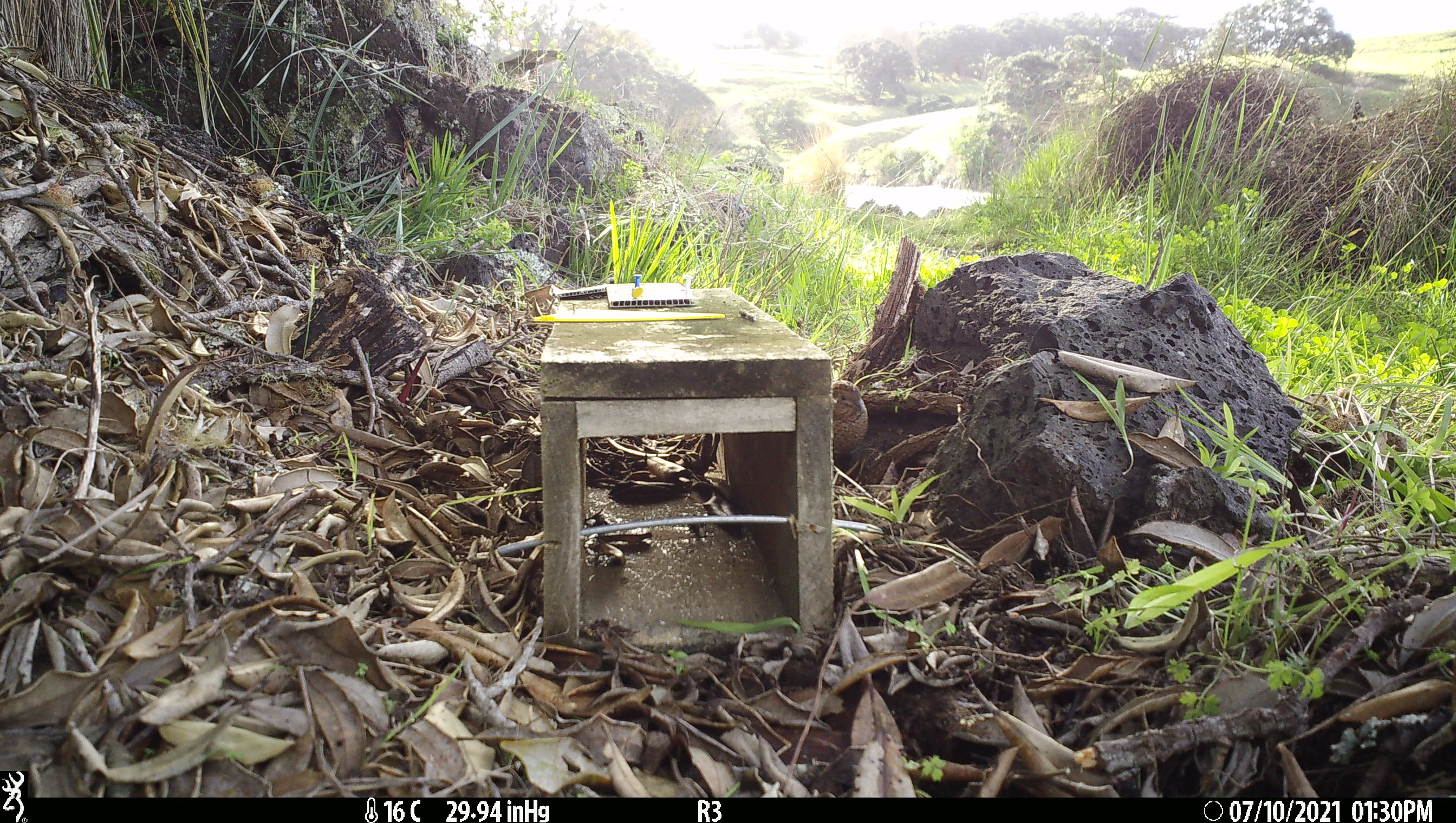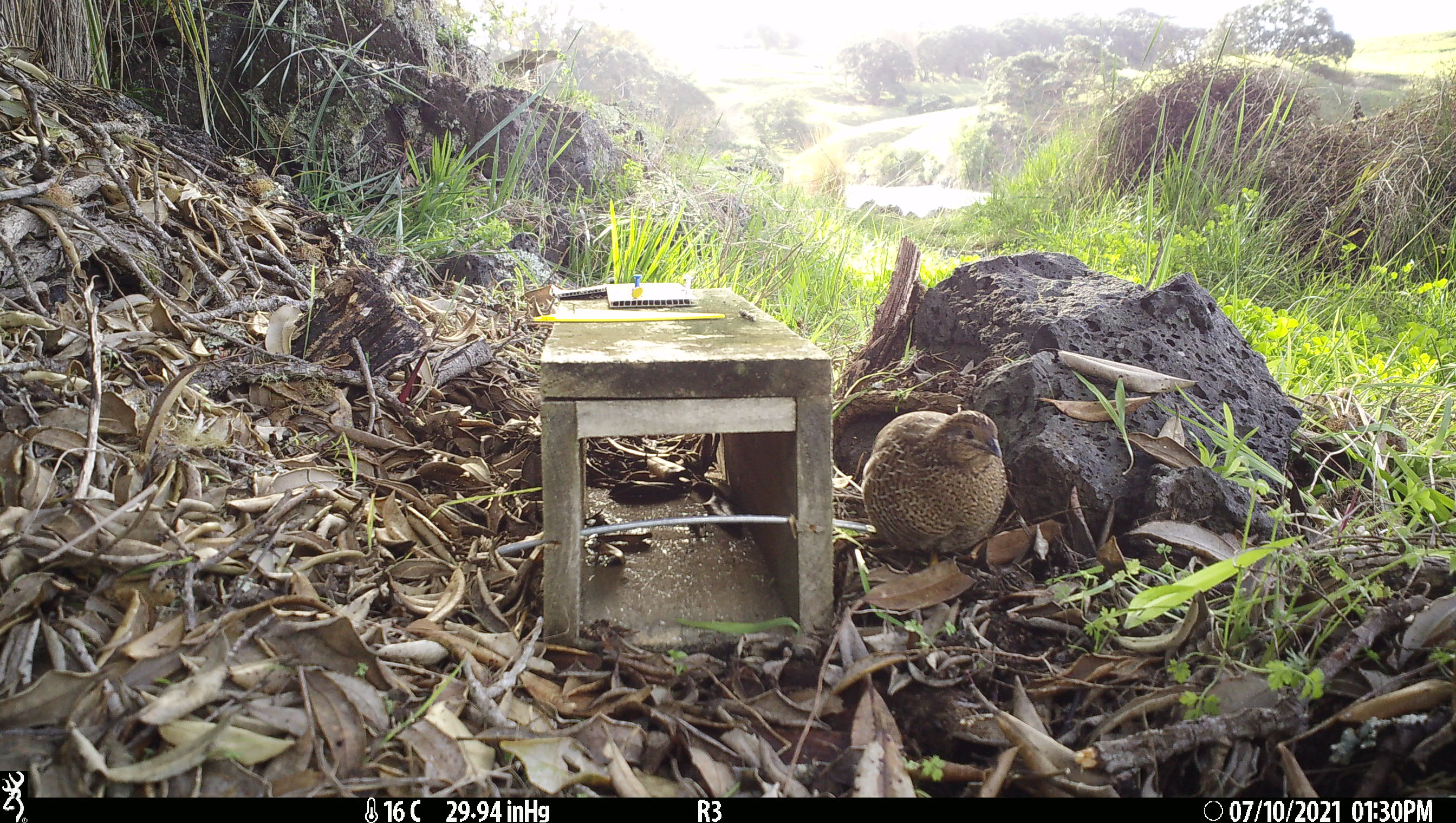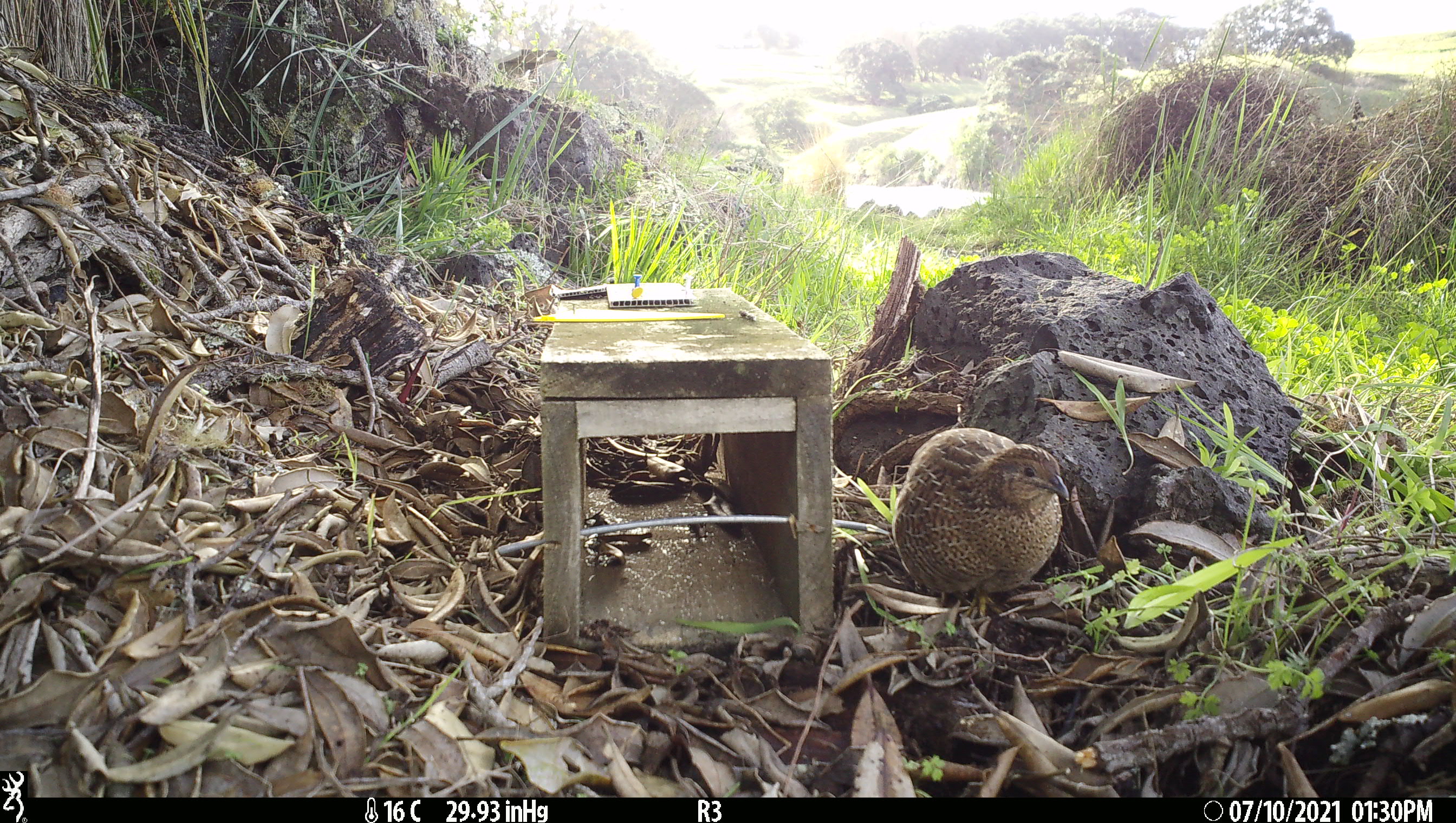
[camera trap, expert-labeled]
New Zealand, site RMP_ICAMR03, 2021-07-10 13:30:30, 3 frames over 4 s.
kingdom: Animalia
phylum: Chordata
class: Aves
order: Galliformes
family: Phasianidae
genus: Synoicus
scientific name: Synoicus ypsilophorus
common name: brown quail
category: quail brown